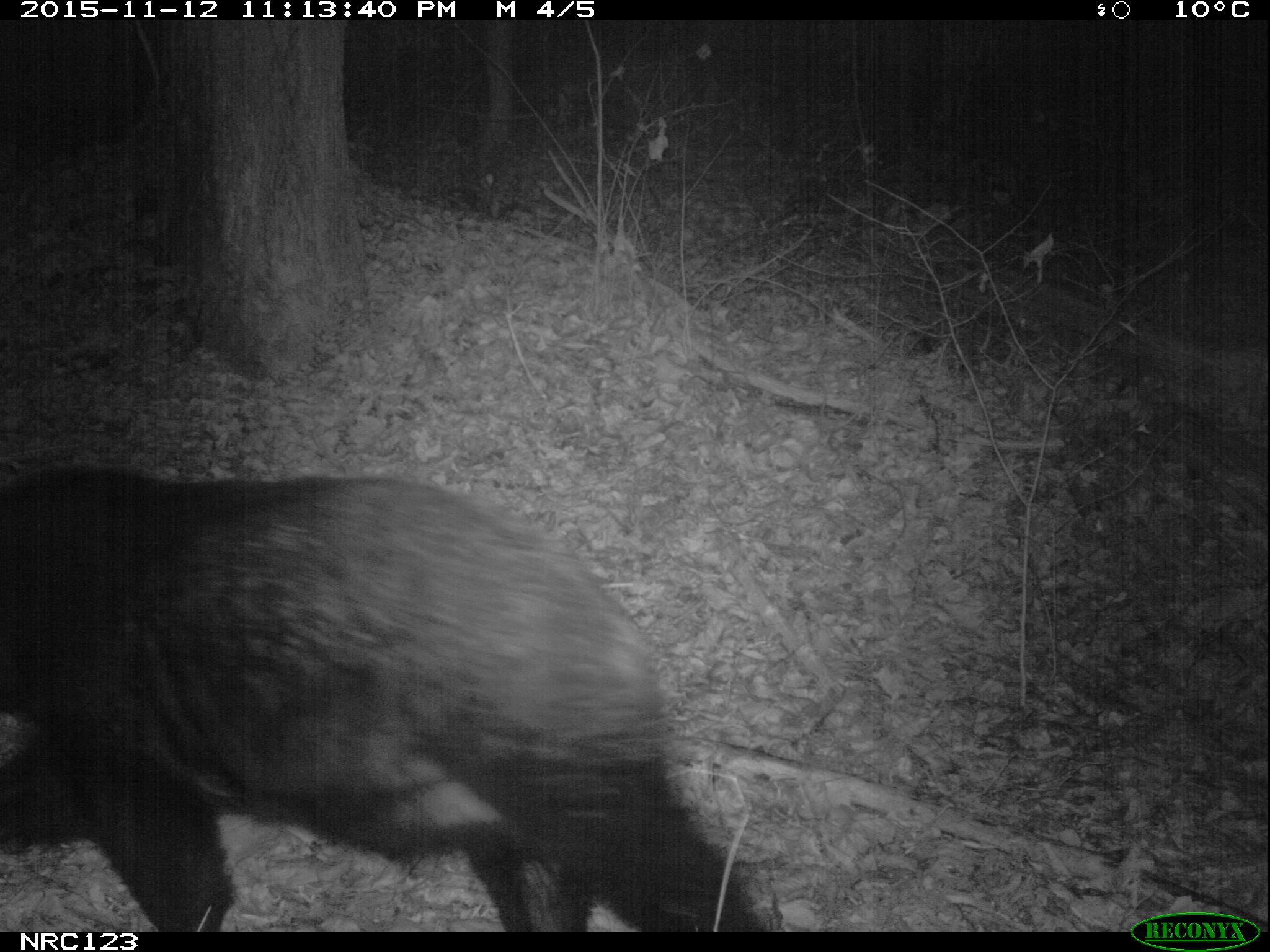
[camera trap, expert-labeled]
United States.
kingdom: Animalia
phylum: Chordata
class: Mammalia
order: Carnivora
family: Ursidae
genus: Ursus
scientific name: Ursus americanus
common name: american black bear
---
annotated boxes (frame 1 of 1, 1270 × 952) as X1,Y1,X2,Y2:
American Black Bear: 0,443,776,924